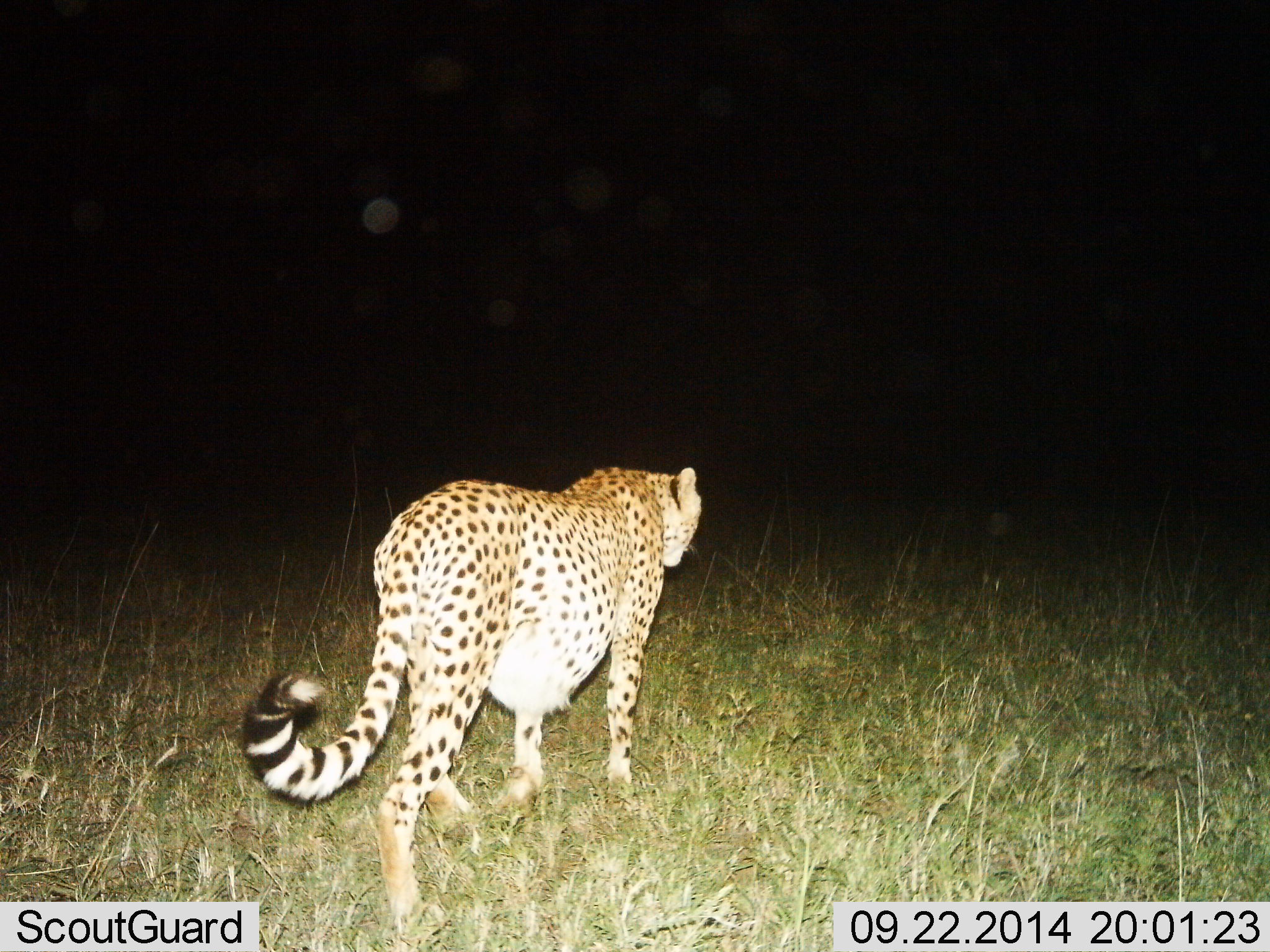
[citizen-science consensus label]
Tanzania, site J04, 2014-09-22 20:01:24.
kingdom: Animalia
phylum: Chordata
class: Mammalia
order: Carnivora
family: Felidae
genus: Acinonyx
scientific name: Acinonyx jubatus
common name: cheetah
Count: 1.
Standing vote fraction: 10%.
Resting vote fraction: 0%.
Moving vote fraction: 90%.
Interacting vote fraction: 0%.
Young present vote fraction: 0%.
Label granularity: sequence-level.